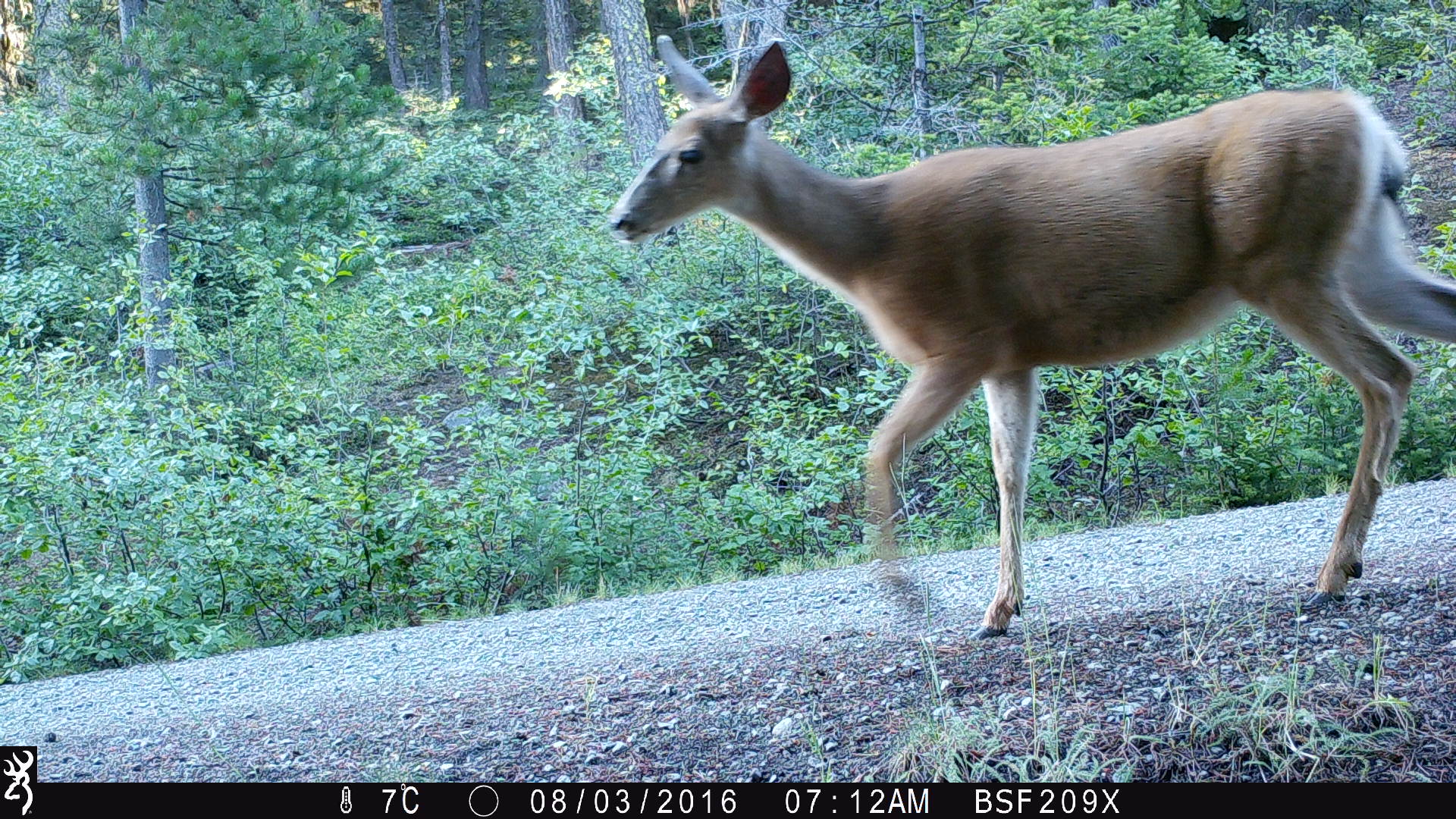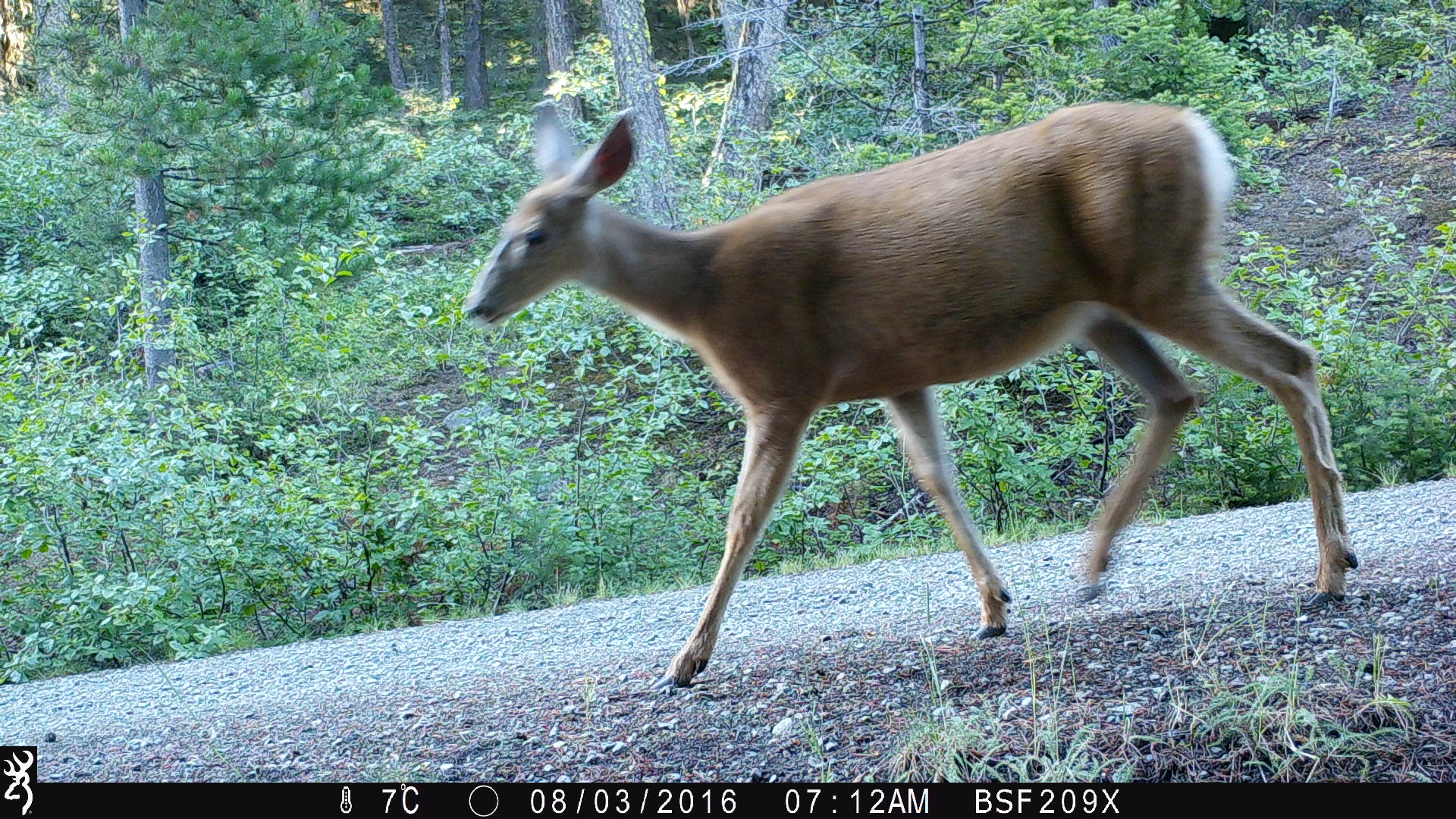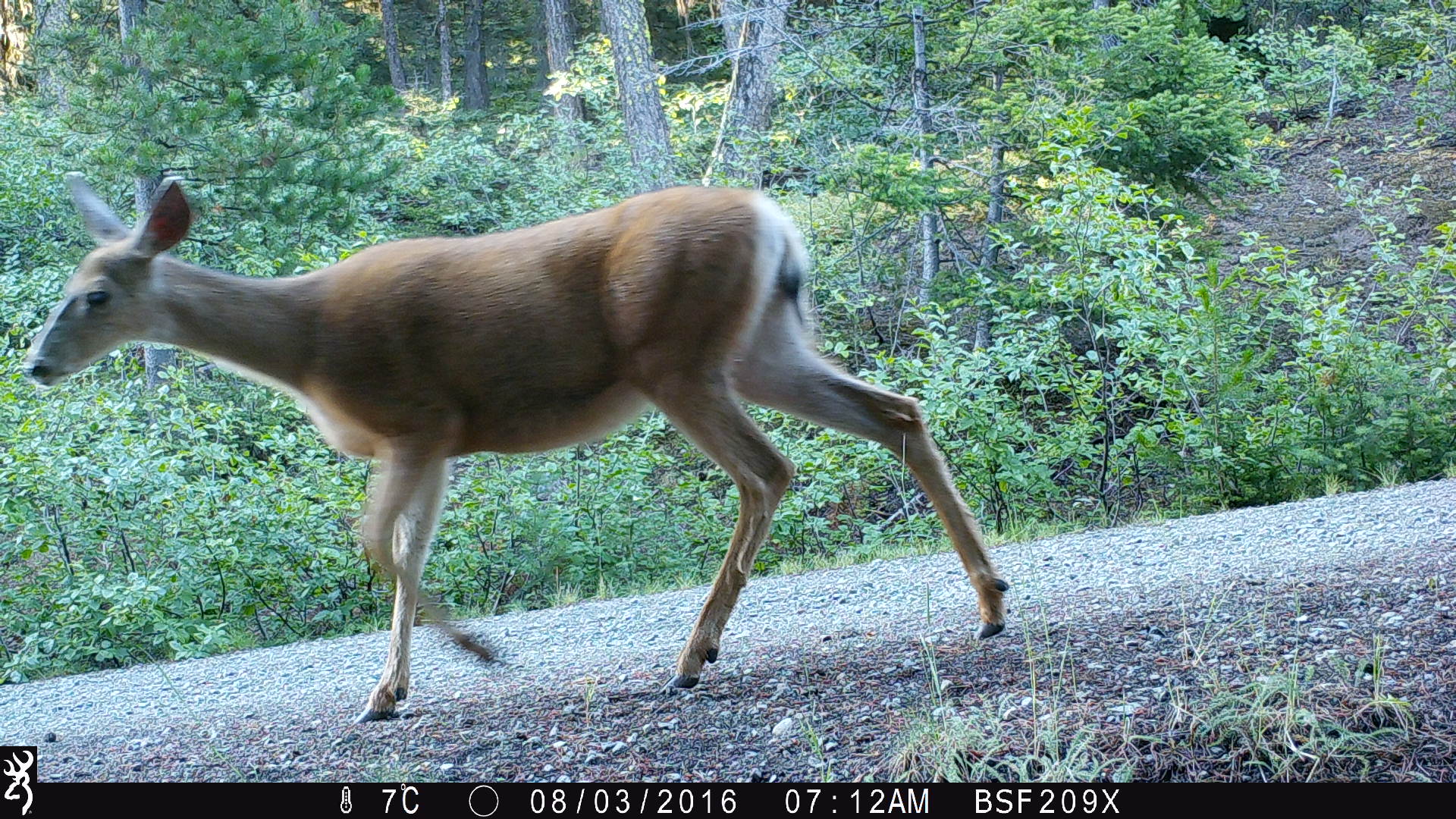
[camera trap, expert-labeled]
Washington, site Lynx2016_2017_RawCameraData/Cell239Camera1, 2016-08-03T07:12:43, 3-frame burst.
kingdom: Animalia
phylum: Chordata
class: Mammalia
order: Artiodactyla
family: Cervidae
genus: Odocoileus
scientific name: Odocoileus hemionus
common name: mule deer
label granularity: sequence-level